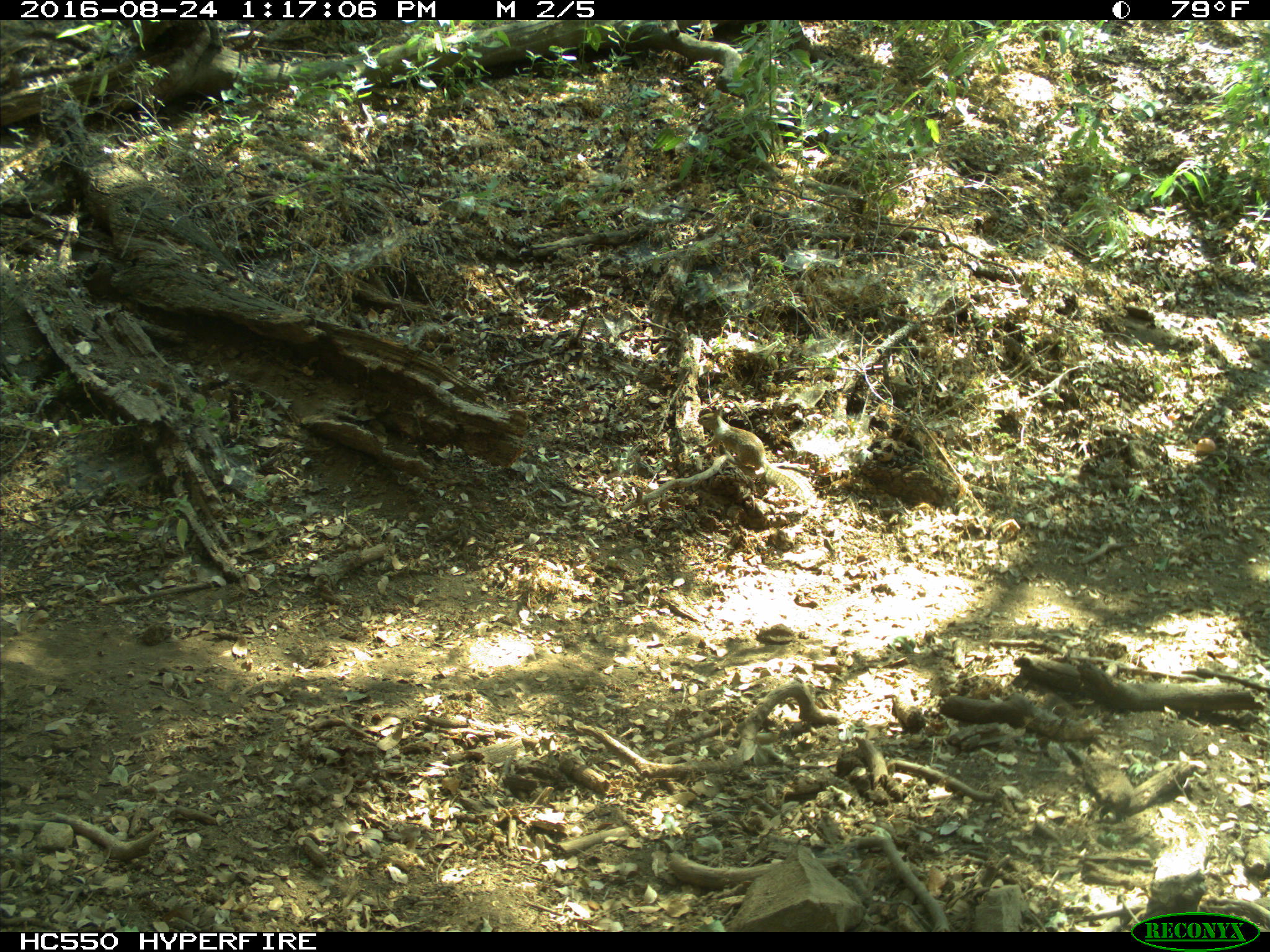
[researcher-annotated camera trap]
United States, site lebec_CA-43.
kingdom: Animalia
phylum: Chordata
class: Mammalia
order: Rodentia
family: Sciuridae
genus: Otospermophilus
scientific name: Otospermophilus beecheyi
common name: california ground squirrel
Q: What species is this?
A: Otospermophilus beecheyi (california ground squirrel).